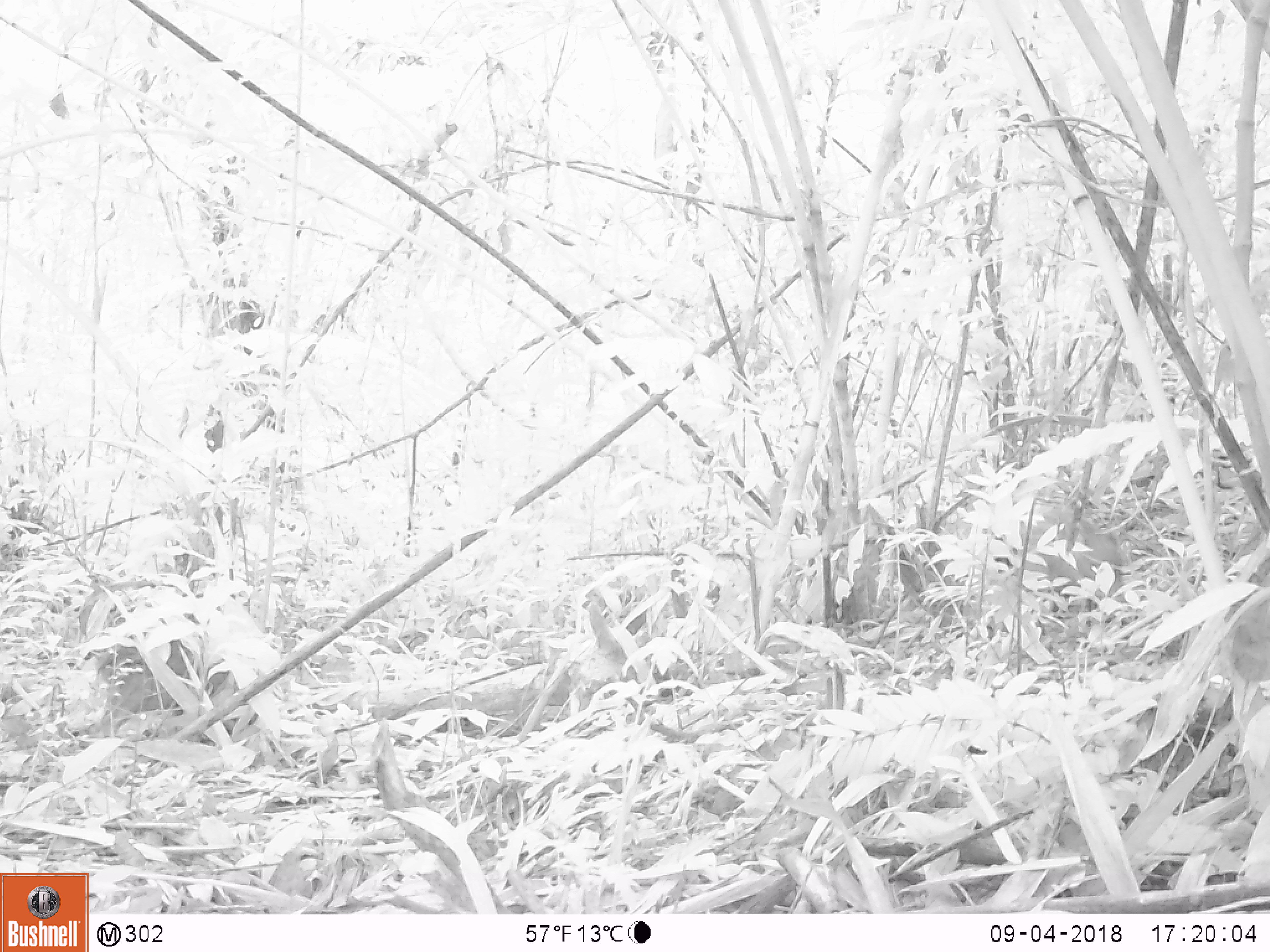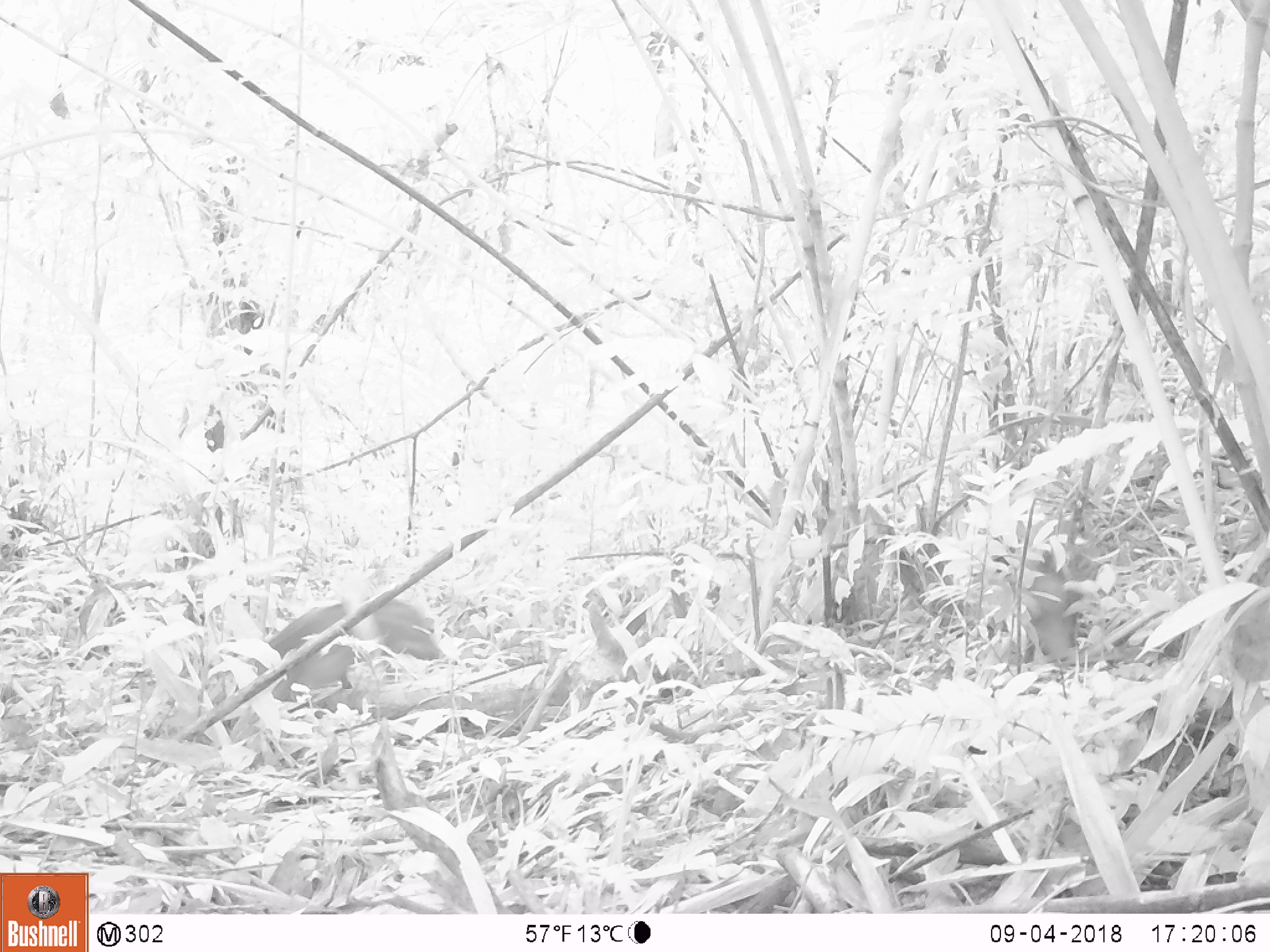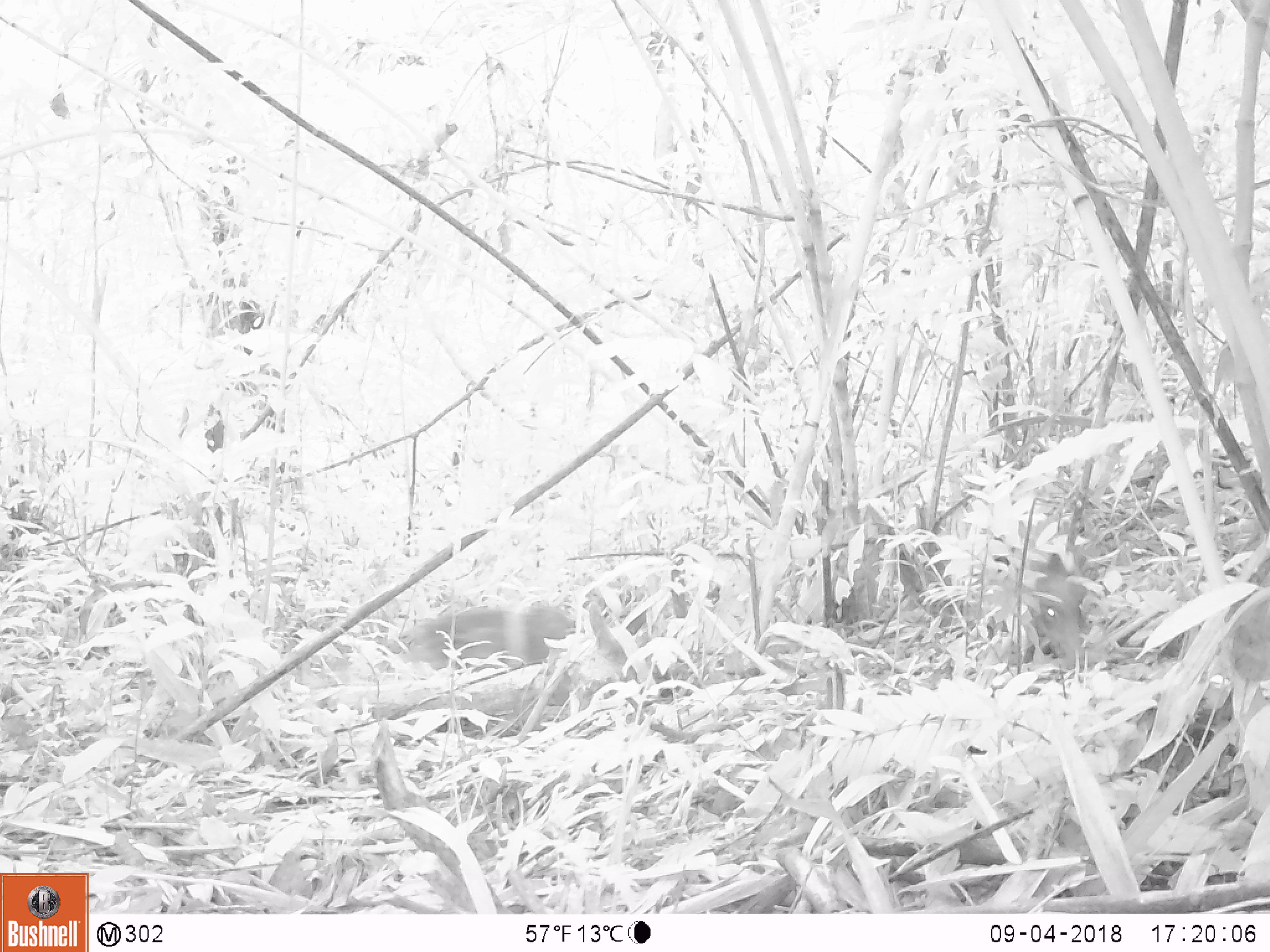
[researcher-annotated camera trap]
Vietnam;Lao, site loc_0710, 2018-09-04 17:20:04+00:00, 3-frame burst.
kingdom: Animalia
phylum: Chordata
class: Mammalia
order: Artiodactyla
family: Suidae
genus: Sus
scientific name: Sus scrofa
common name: eurasian wild pig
Eurasian wild pig (Sus scrofa). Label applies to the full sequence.